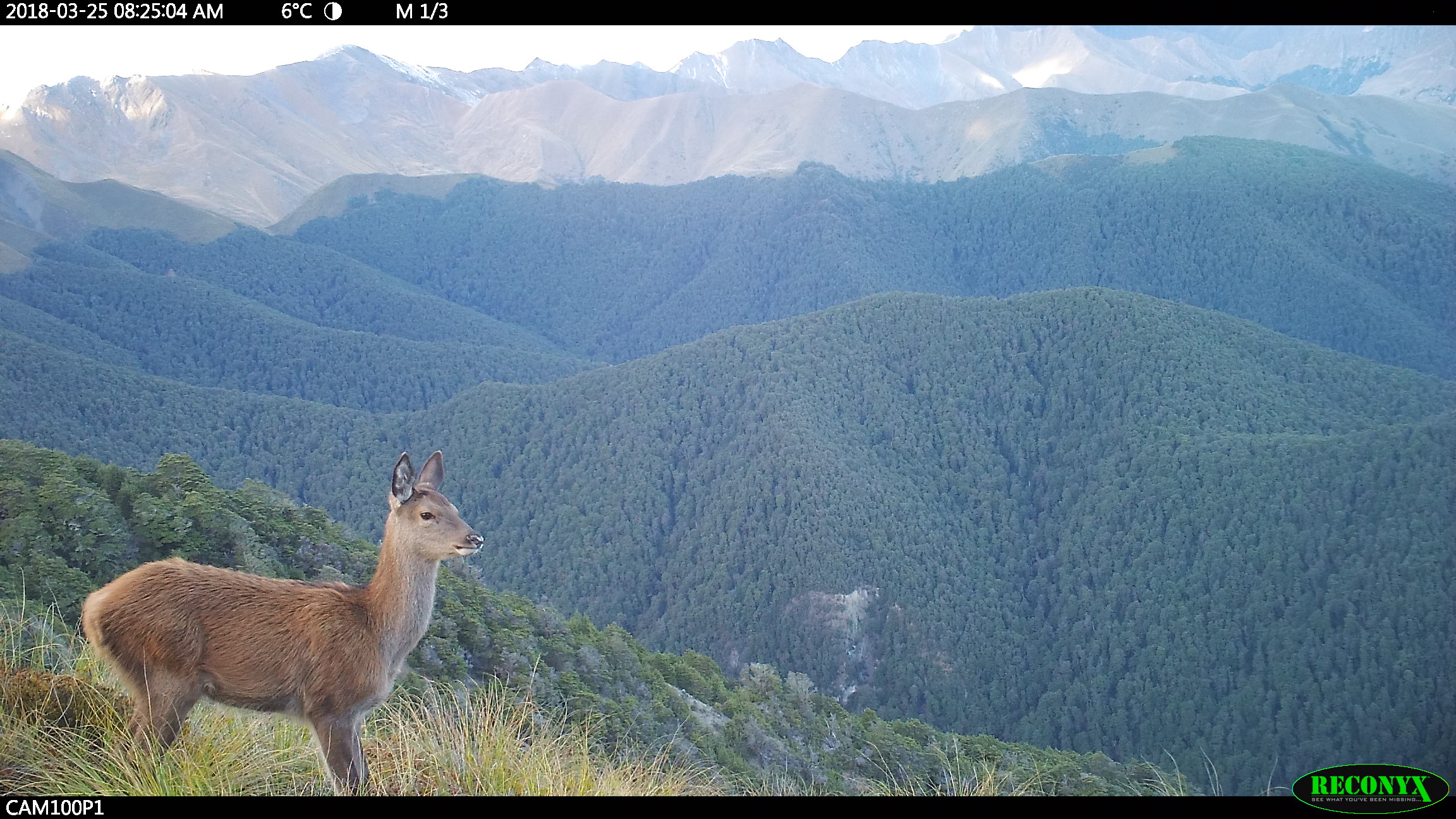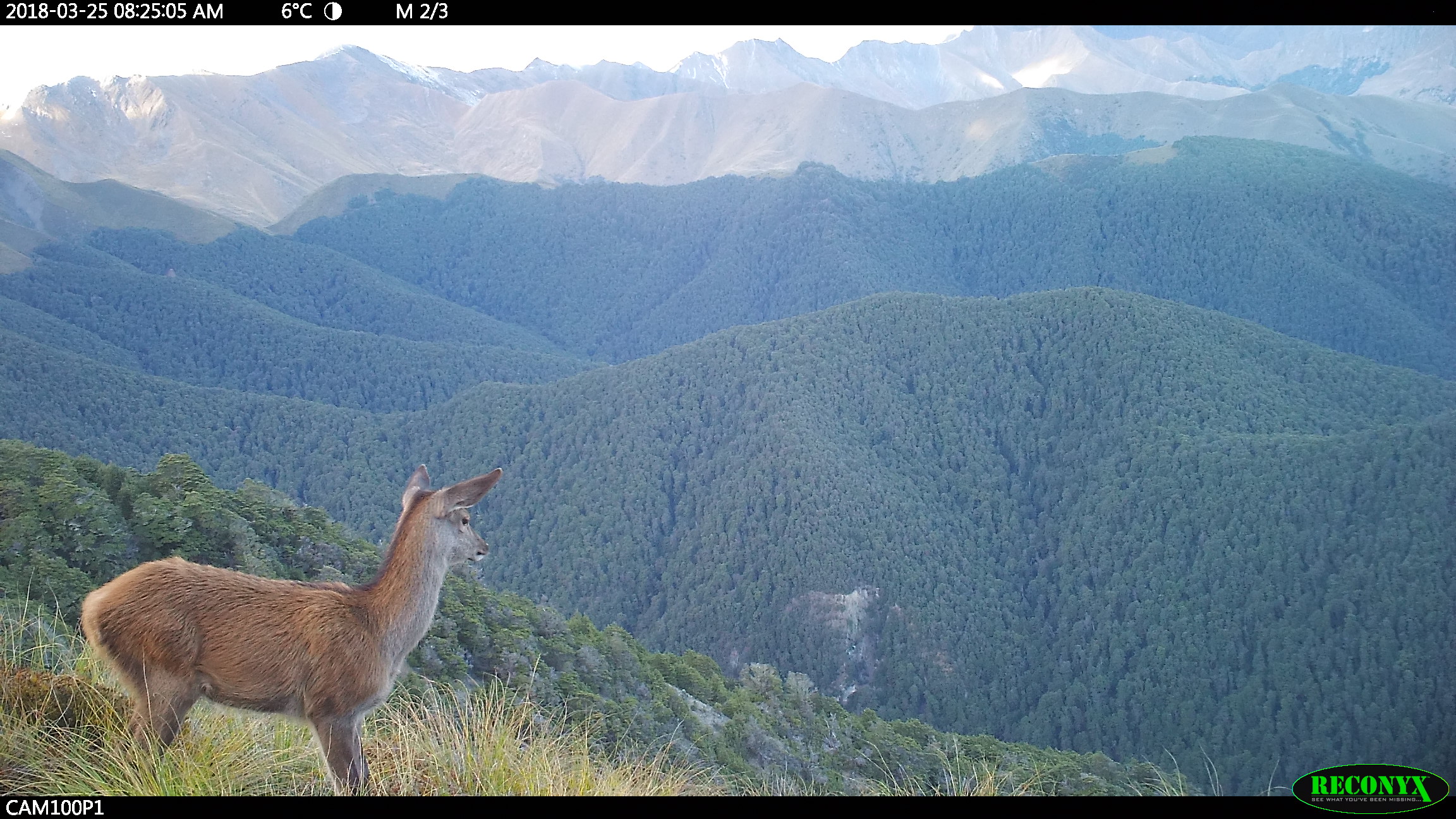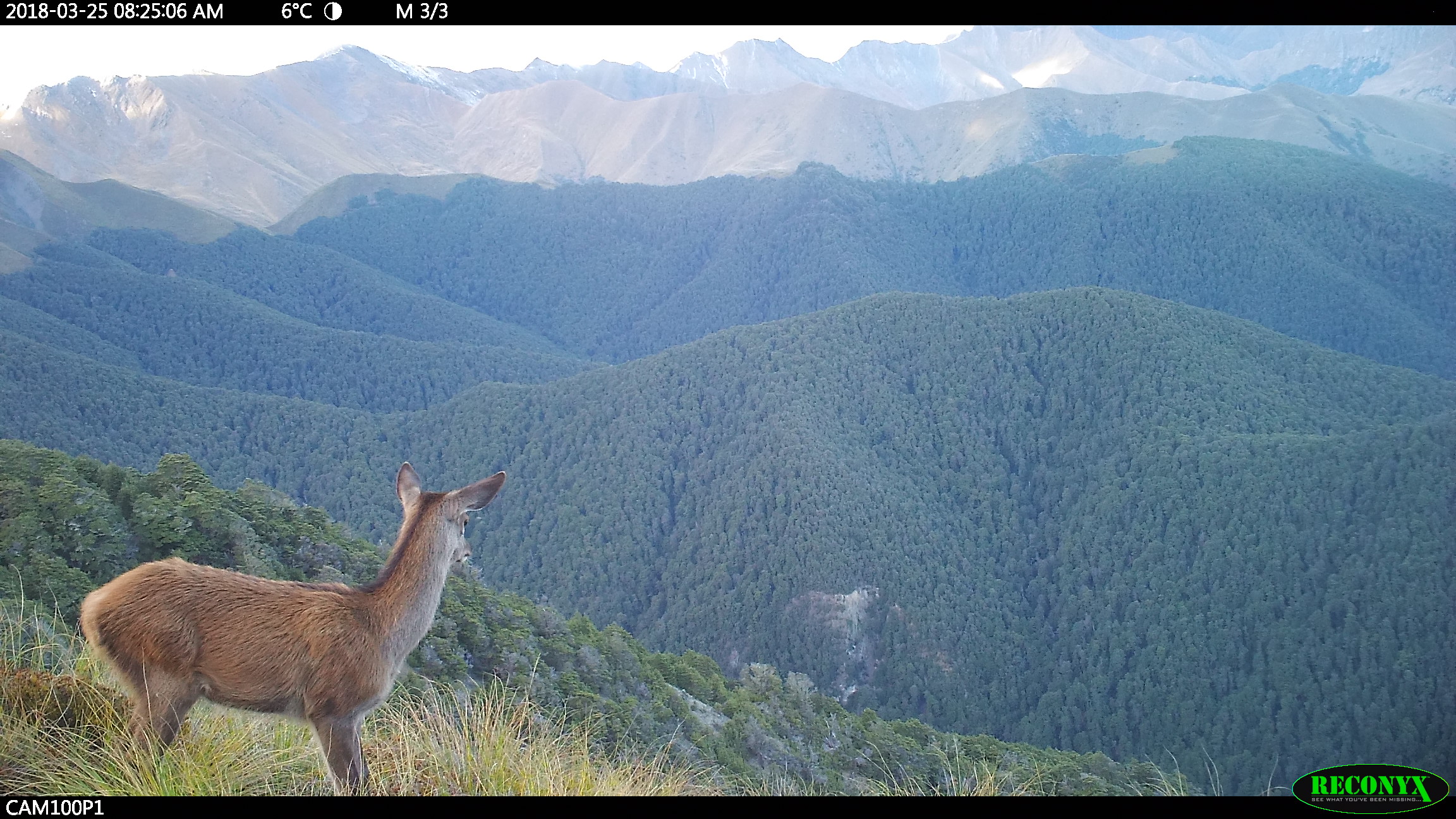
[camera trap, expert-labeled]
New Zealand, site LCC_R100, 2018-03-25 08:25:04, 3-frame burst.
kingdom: Animalia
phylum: Chordata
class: Mammalia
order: Artiodactyla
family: Cervidae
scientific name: Cervidae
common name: deer